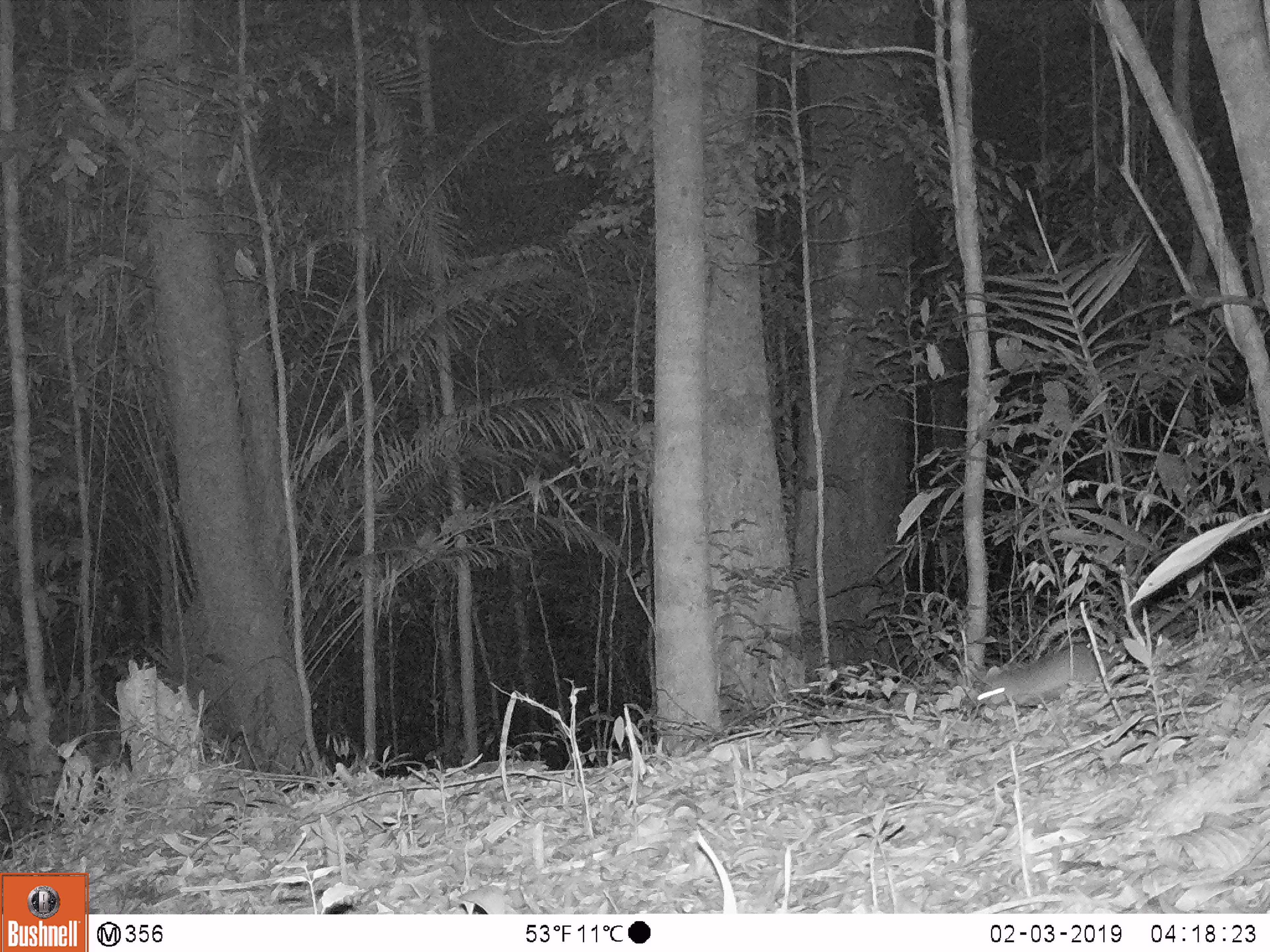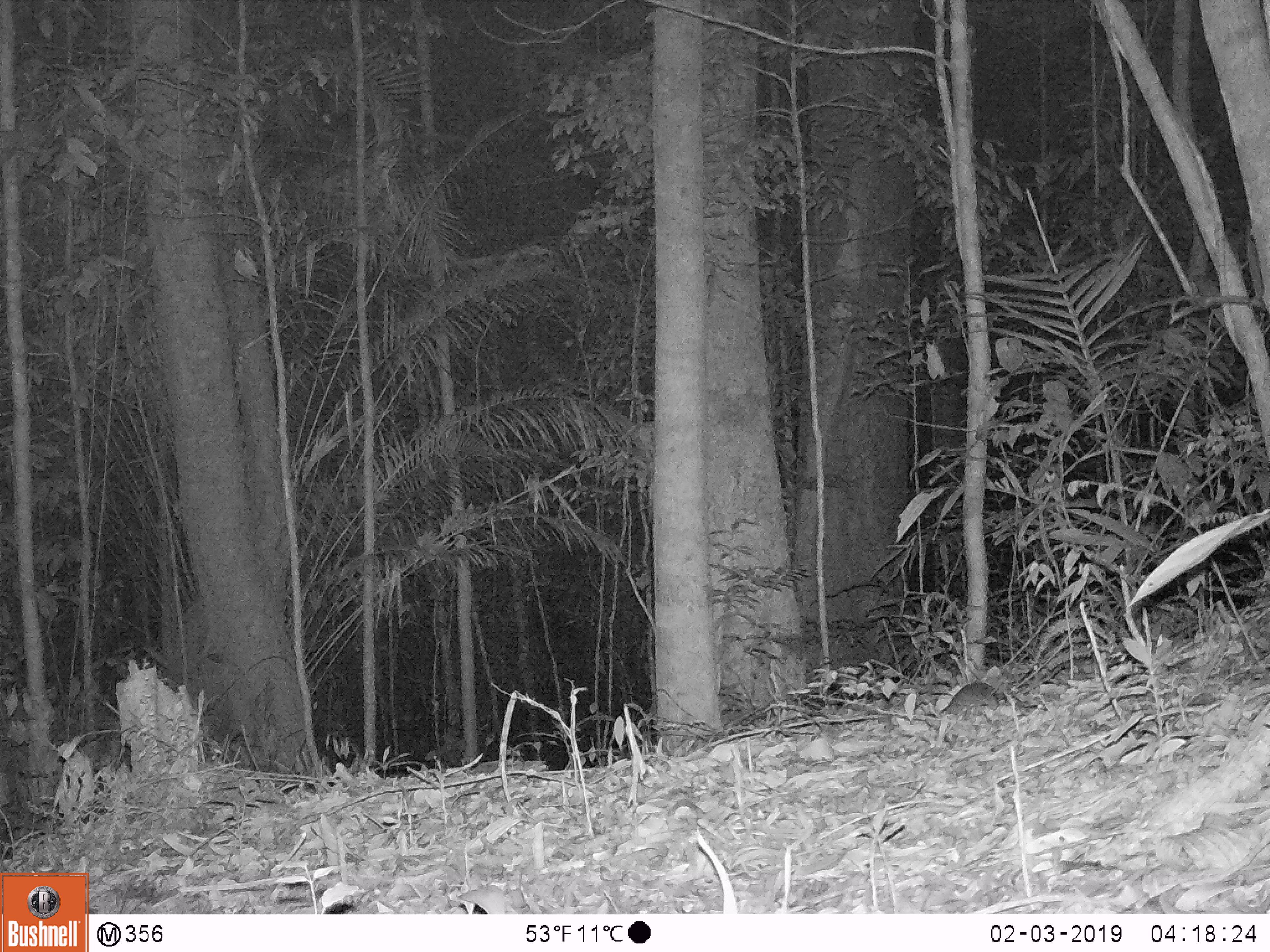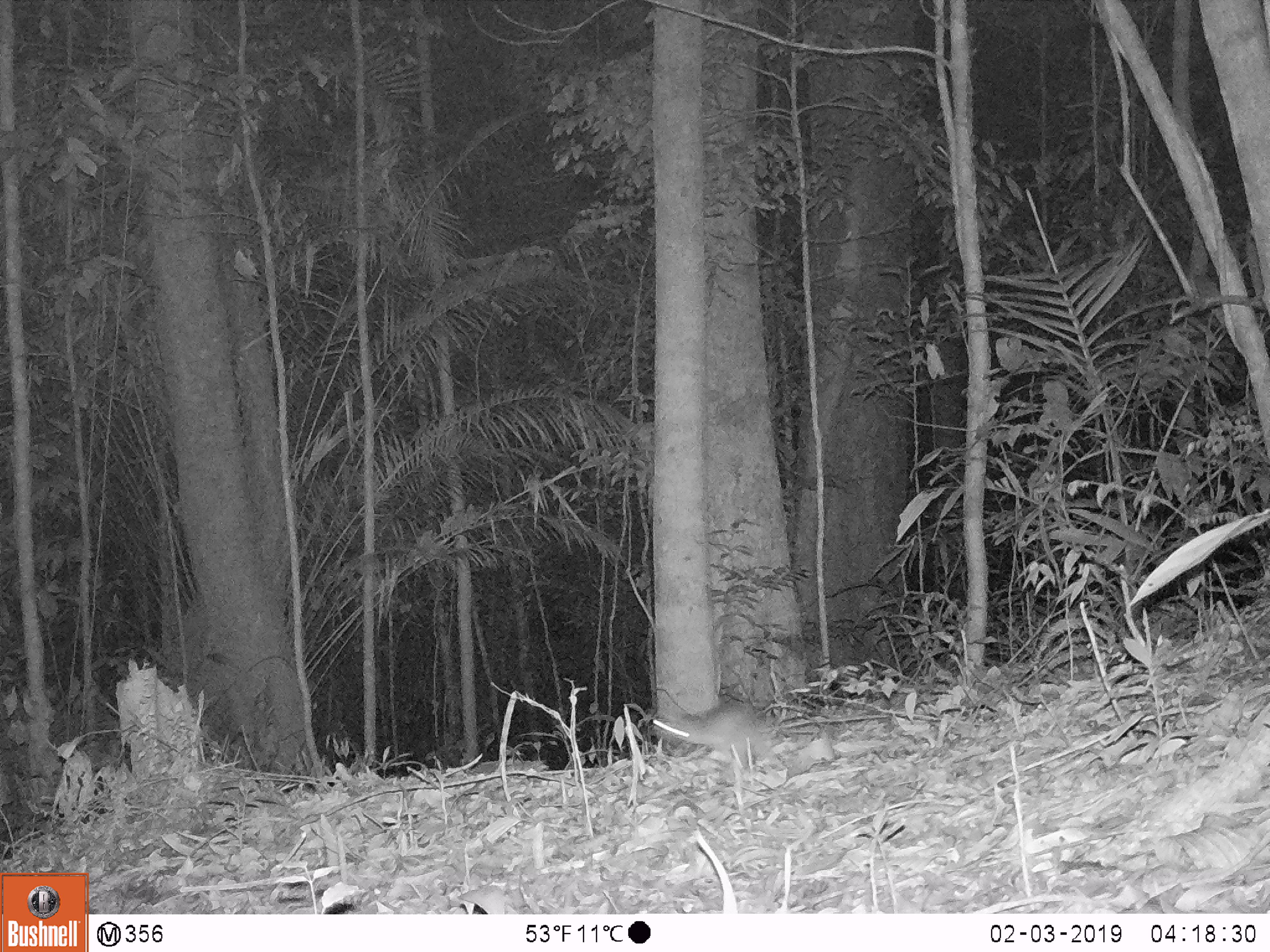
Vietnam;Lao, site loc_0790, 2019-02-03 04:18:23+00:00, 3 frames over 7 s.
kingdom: Animalia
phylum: Chordata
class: Mammalia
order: Rodentia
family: Muridae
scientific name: Muridae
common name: old-world mice and rats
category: unidentified murid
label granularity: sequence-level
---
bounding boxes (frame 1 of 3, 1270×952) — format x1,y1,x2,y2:
unidentified murid: 970,639,1122,710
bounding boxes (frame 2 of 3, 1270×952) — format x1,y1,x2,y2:
unidentified murid: 936,683,1009,716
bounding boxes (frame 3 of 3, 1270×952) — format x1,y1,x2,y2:
unidentified murid: 652,703,778,777